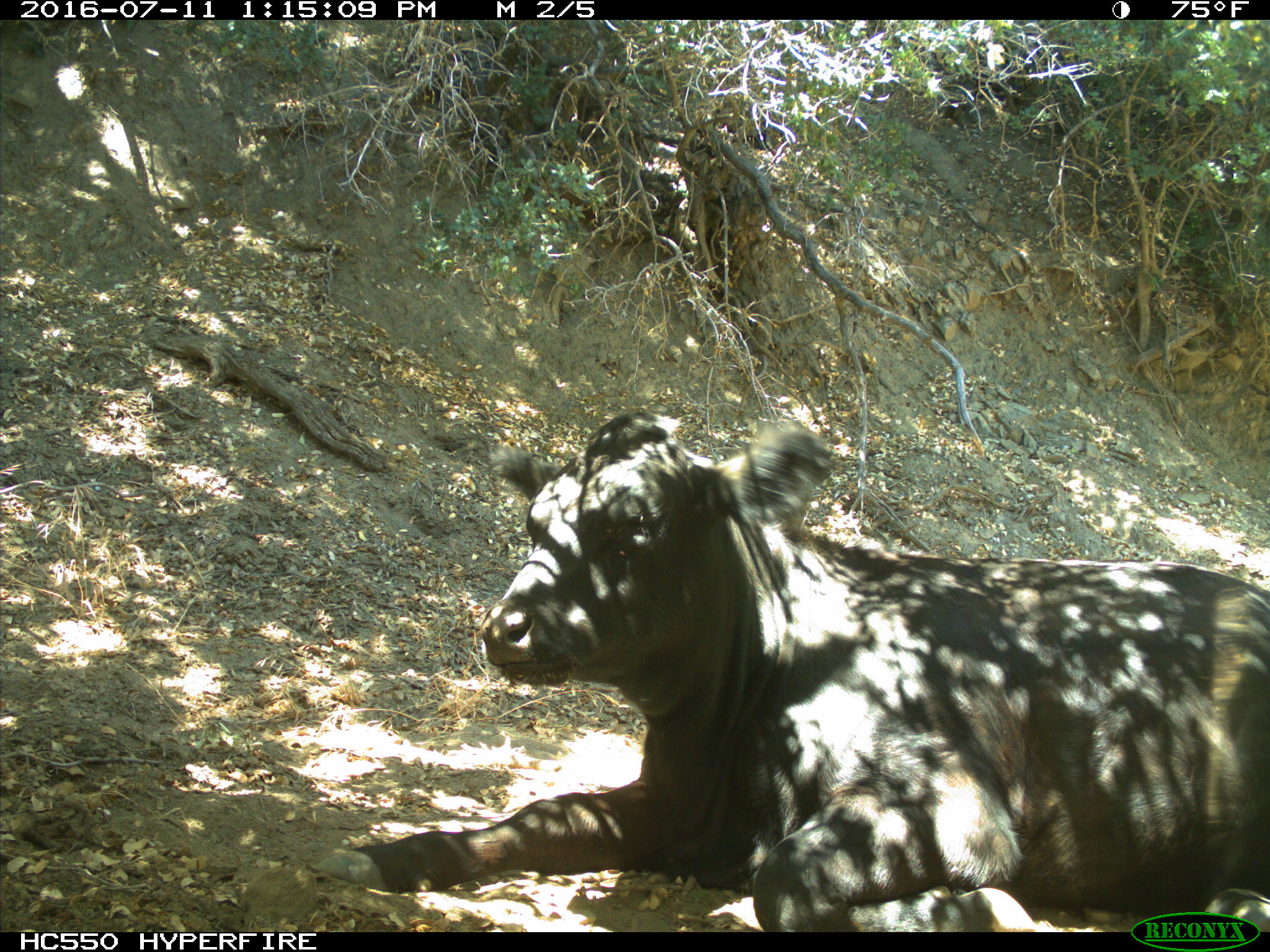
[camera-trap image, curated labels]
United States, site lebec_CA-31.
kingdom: Animalia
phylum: Chordata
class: Mammalia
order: Artiodactyla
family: Bovidae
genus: Bos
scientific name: Bos taurus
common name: domestic cow